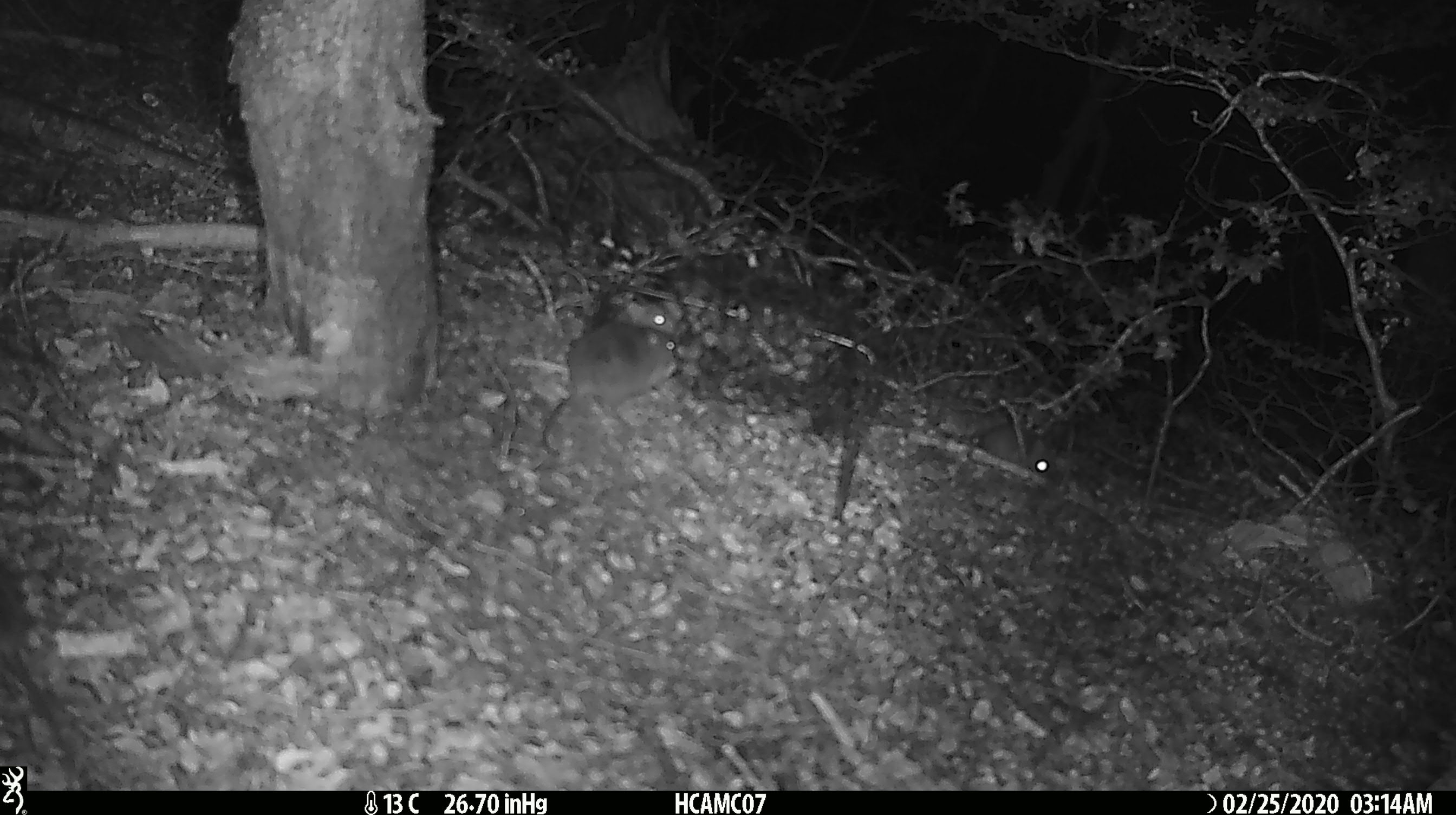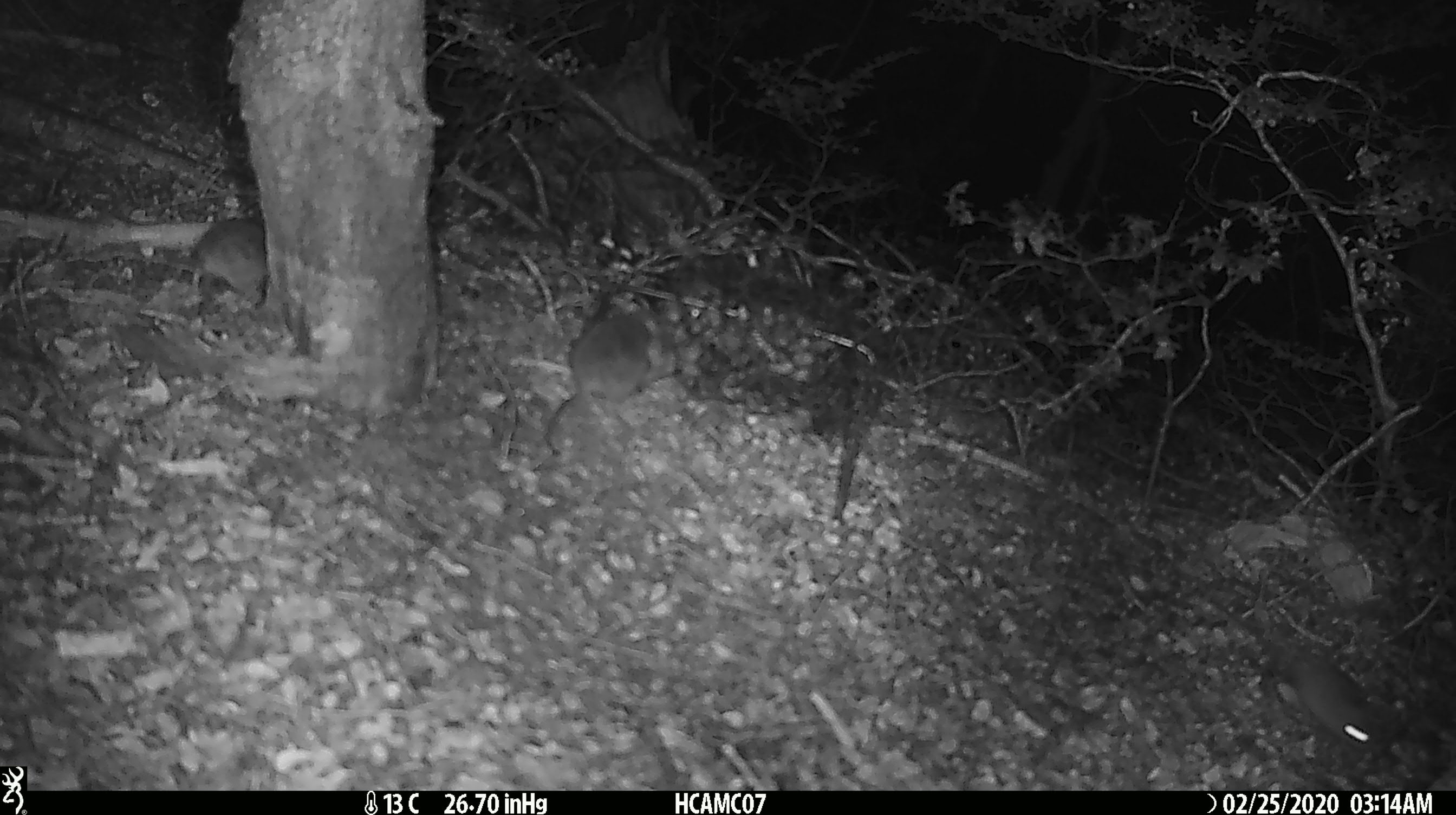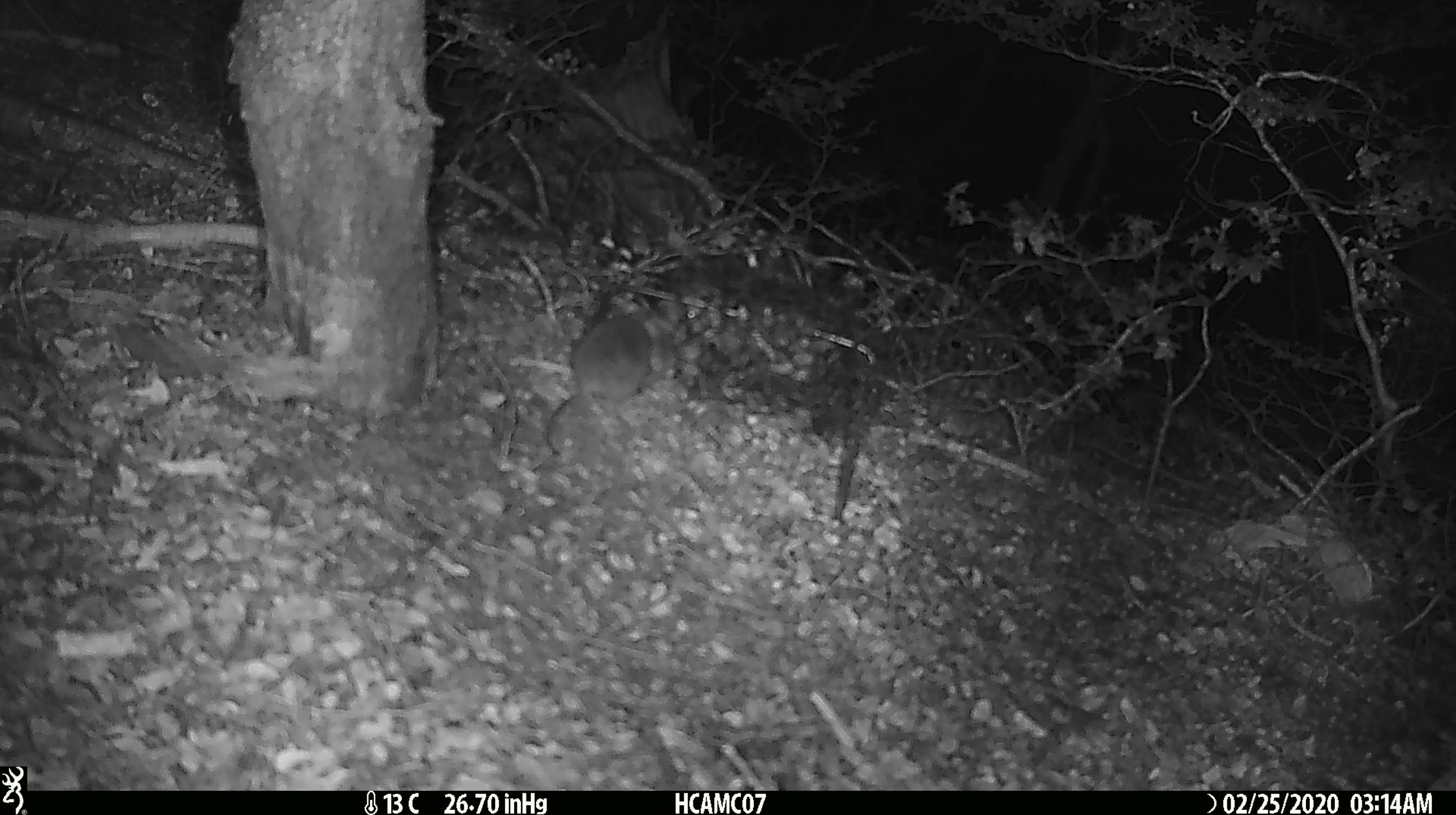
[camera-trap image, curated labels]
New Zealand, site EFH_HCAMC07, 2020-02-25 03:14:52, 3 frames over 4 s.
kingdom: Animalia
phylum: Chordata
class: Mammalia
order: Rodentia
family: Muridae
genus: Mus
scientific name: Mus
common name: mouse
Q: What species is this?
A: Mouse (Mus).